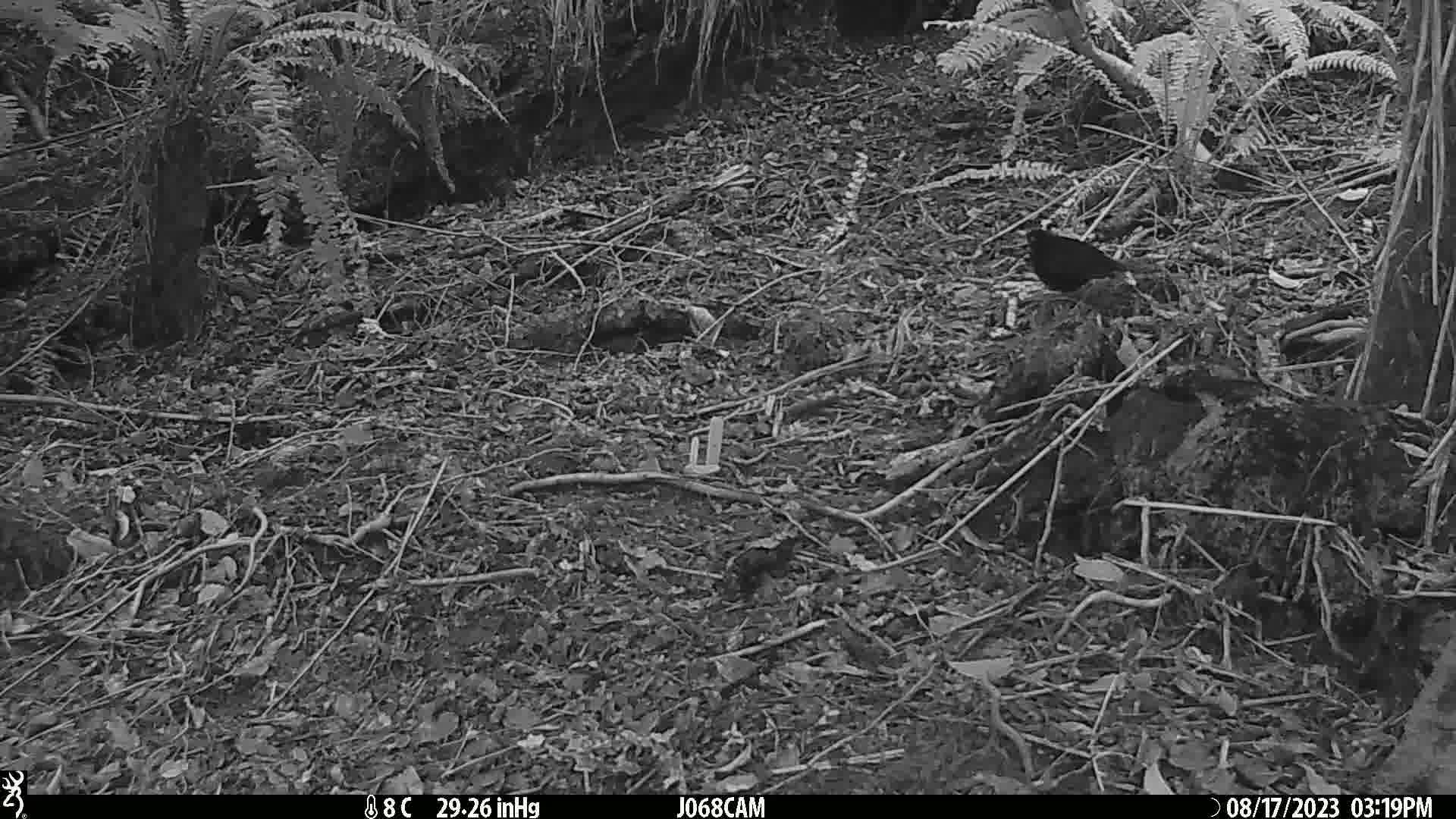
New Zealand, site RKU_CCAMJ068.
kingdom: Animalia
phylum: Chordata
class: Aves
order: Passeriformes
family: Turdidae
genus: Turdus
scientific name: Turdus merula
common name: eurasian blackbird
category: blackbird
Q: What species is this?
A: Blackbird (eurasian blackbird) (Turdus merula).